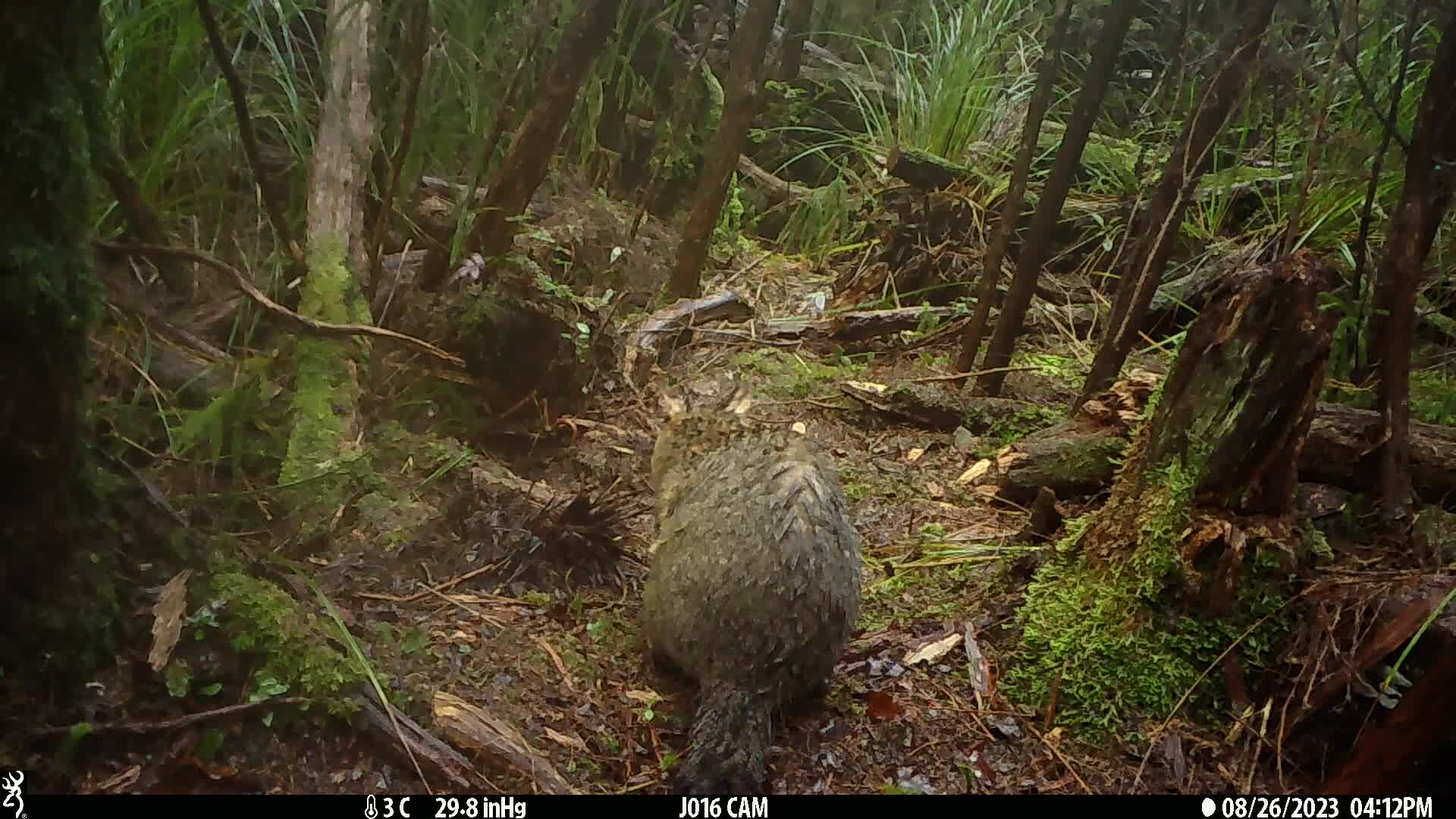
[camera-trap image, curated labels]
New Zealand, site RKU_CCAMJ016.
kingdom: Animalia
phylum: Chordata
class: Mammalia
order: Diprotodontia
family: Phalangeridae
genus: Trichosurus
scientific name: Trichosurus vulpecula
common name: common brushtail possum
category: possum